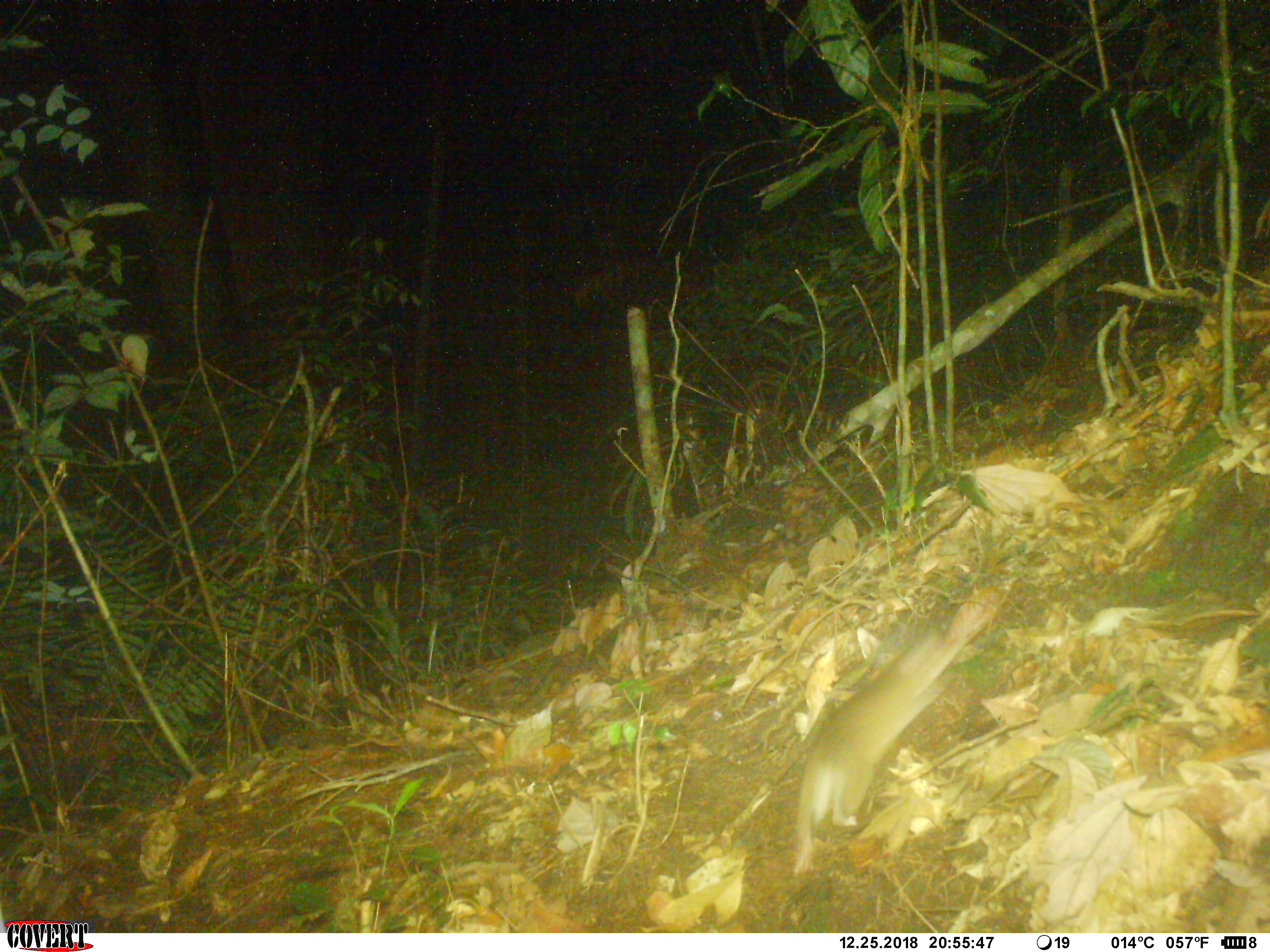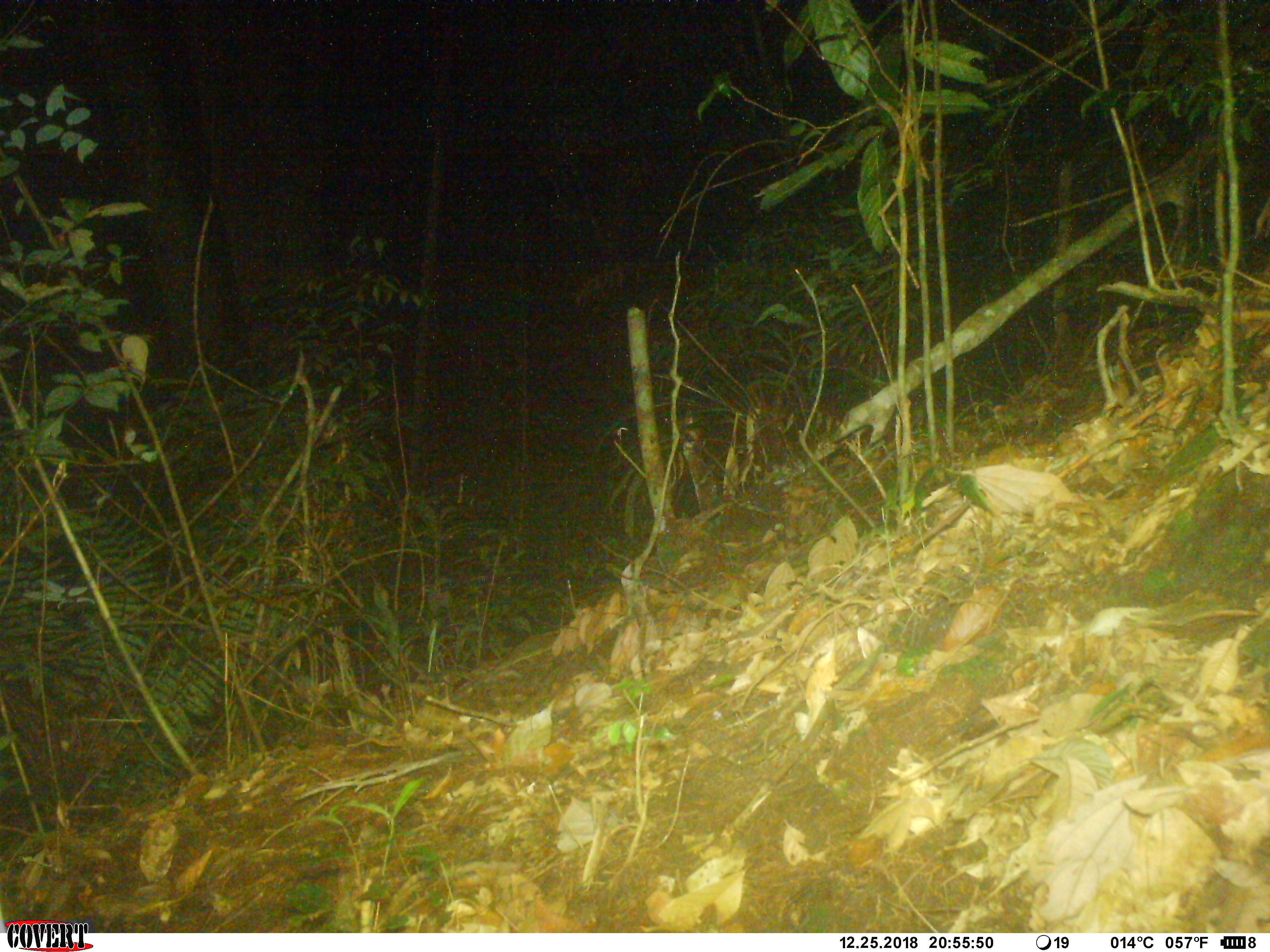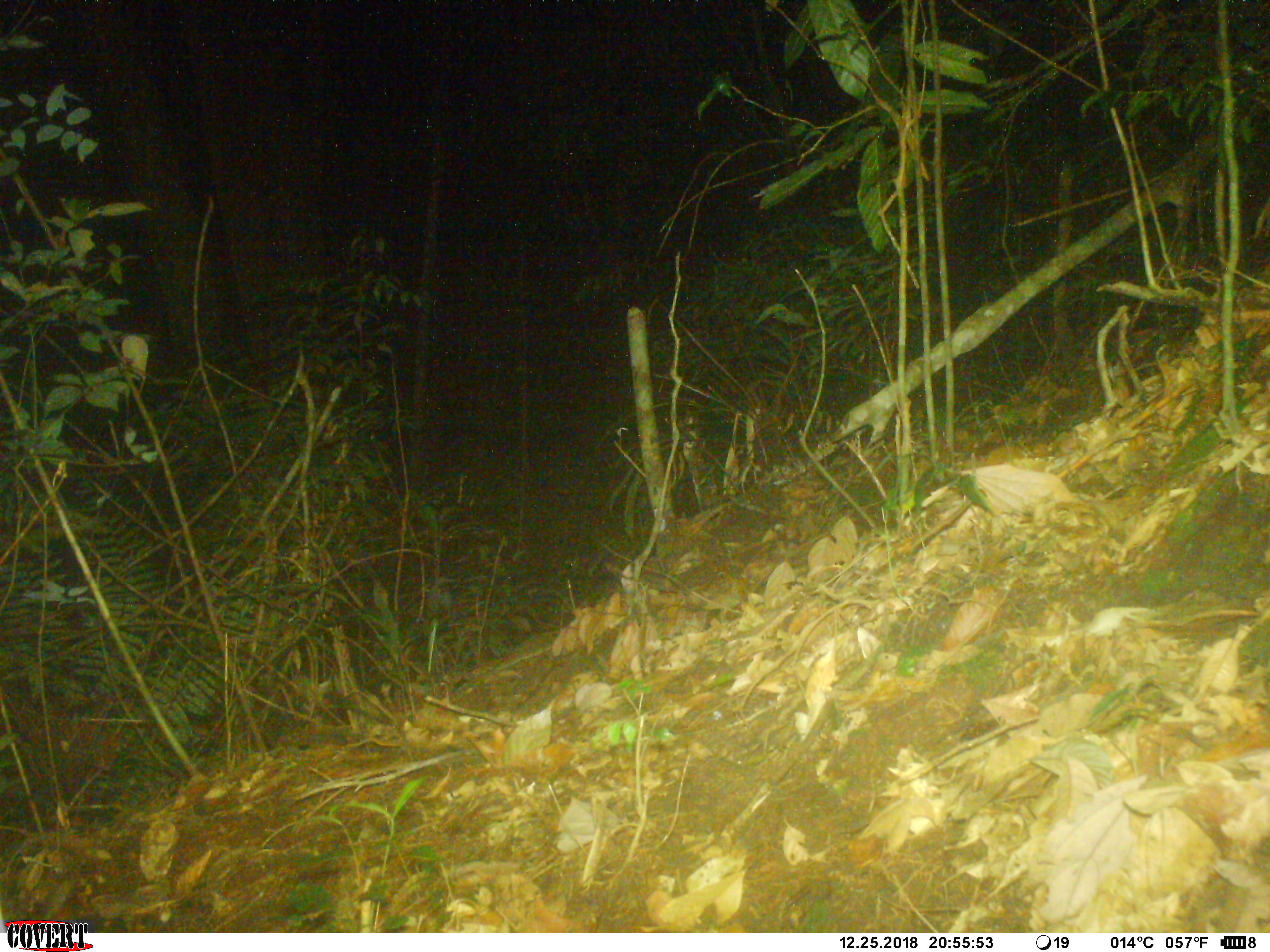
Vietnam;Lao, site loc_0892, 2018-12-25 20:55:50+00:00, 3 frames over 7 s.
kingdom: Animalia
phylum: Chordata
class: Mammalia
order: Rodentia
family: Muridae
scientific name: Muridae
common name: old-world mice and rats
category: unidentified murid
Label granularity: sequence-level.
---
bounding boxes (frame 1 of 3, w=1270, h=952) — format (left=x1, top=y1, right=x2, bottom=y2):
unidentified murid: (left=790, top=612, right=971, bottom=877)